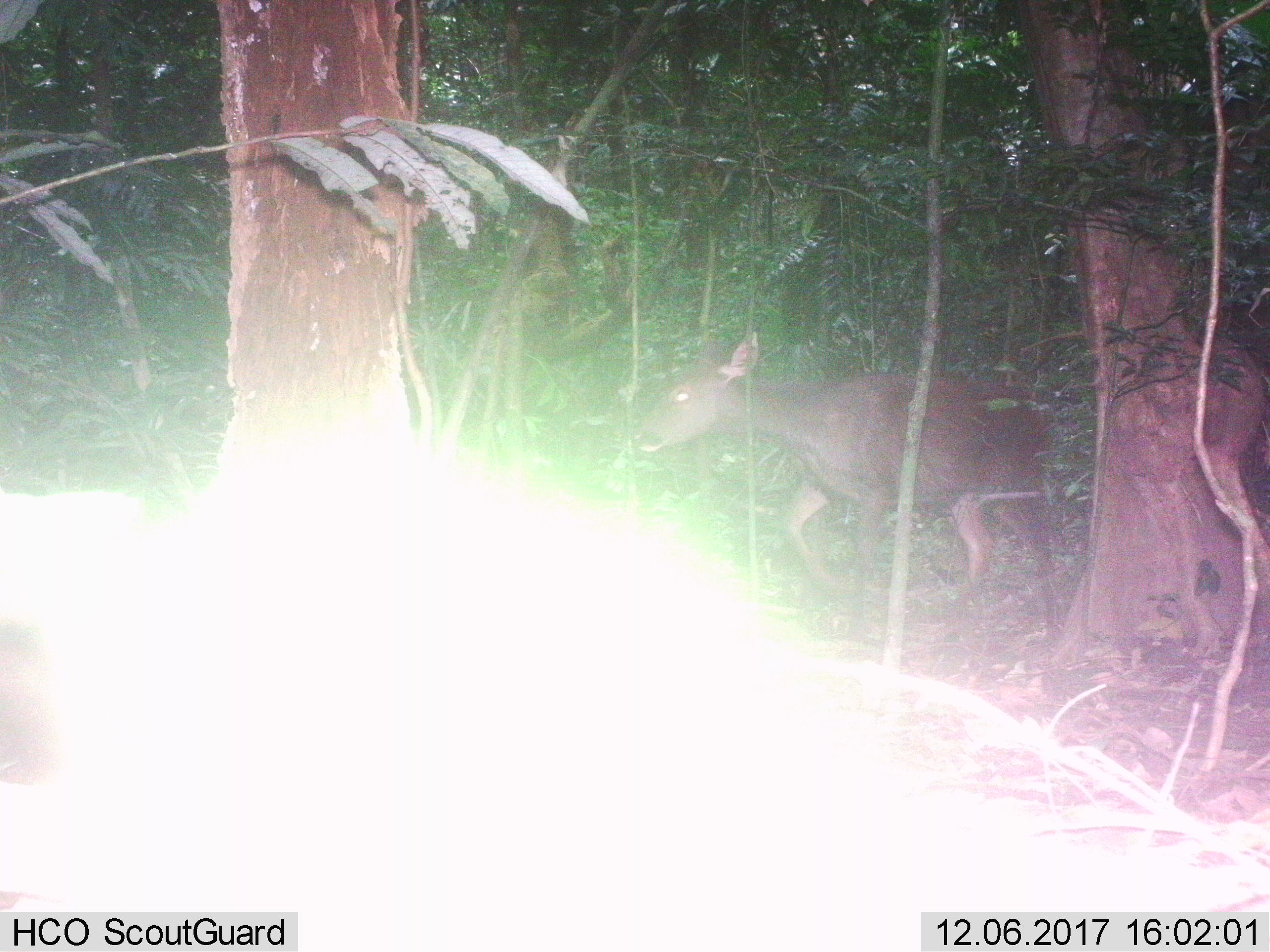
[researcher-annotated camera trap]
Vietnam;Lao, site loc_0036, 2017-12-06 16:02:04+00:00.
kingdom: Animalia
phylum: Chordata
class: Mammalia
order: Artiodactyla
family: Cervidae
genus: Rusa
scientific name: Rusa unicolor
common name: sambar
Sambar (Rusa unicolor). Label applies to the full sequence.